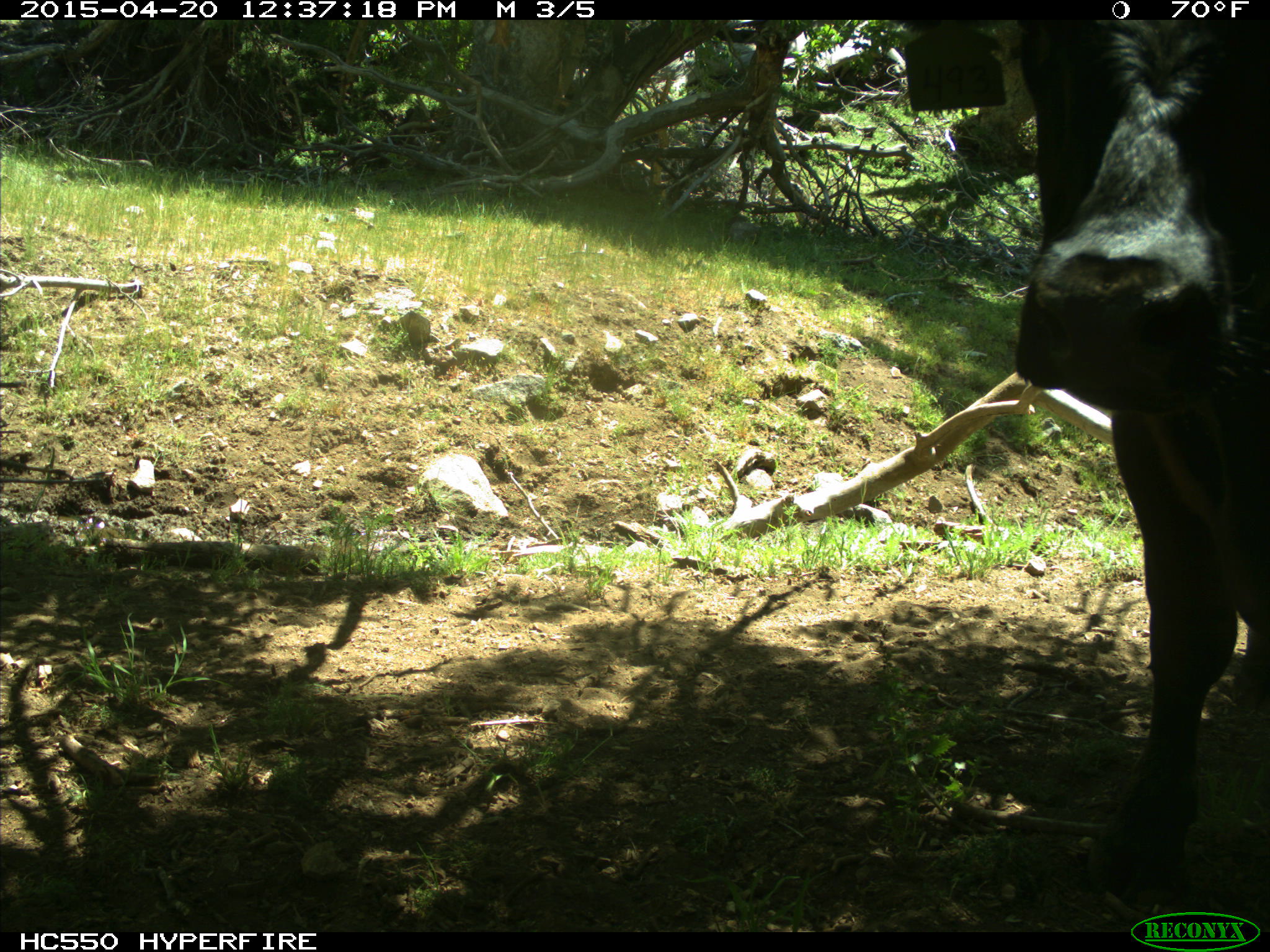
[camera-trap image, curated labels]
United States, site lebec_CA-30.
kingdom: Animalia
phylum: Chordata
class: Mammalia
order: Artiodactyla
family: Bovidae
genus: Bos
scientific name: Bos taurus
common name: domestic cow